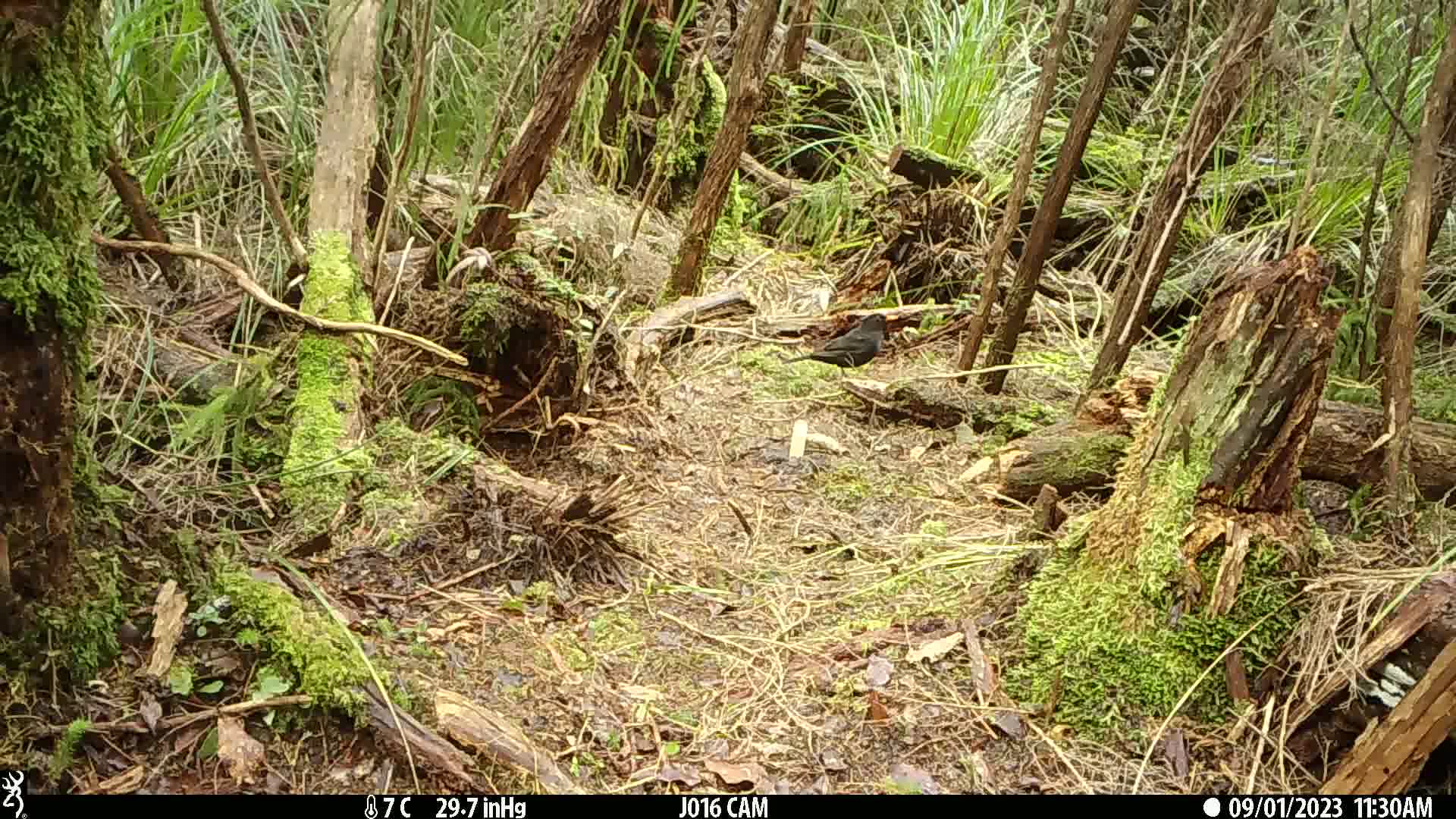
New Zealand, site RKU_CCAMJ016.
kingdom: Animalia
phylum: Chordata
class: Aves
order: Passeriformes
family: Turdidae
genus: Turdus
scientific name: Turdus merula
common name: eurasian blackbird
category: blackbird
Blackbird (eurasian blackbird) (Turdus merula).